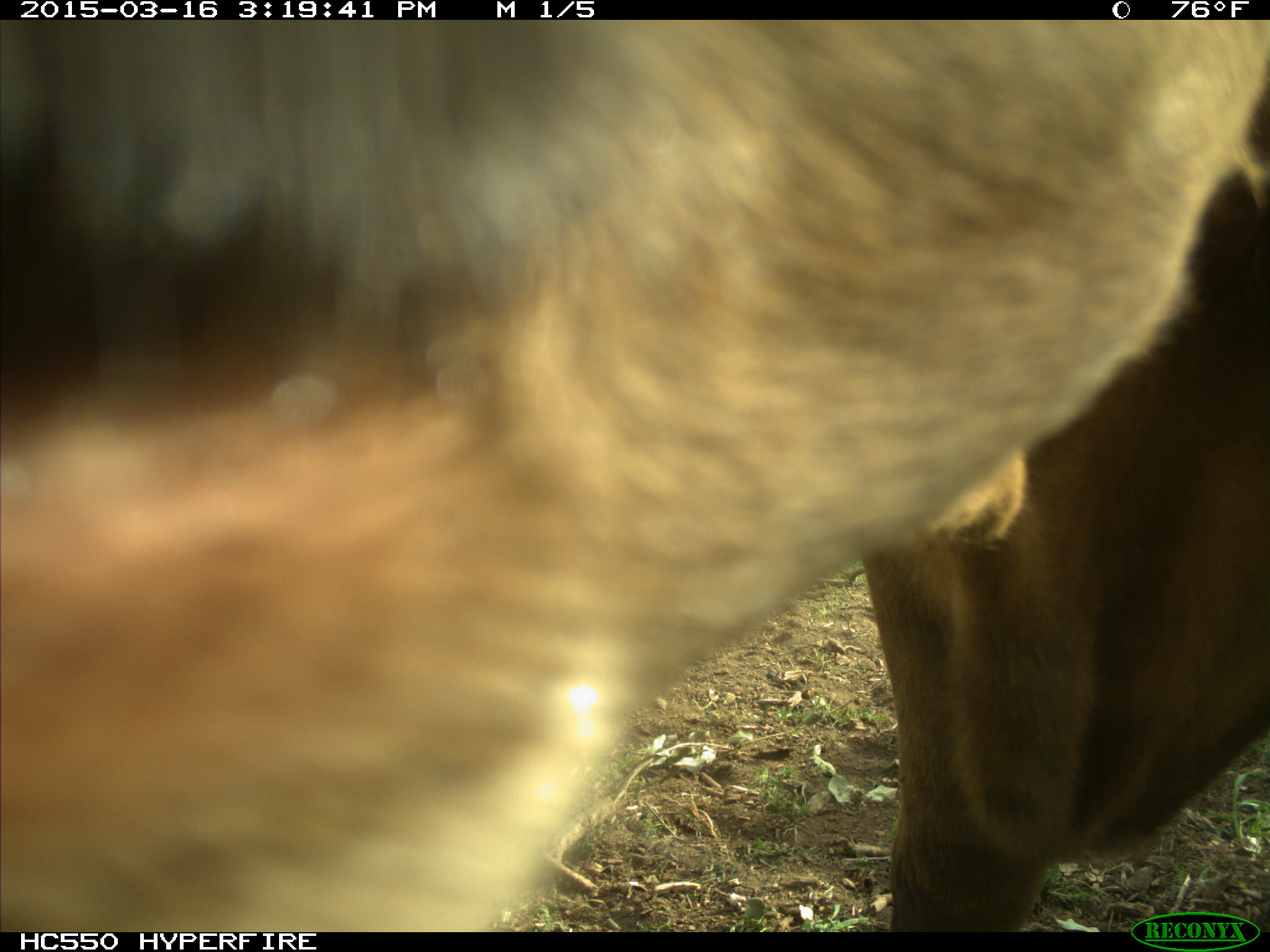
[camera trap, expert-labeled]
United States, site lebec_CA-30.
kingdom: Animalia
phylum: Chordata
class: Mammalia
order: Artiodactyla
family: Bovidae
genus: Bos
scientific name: Bos taurus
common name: domestic cow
Bos taurus (domestic cow).